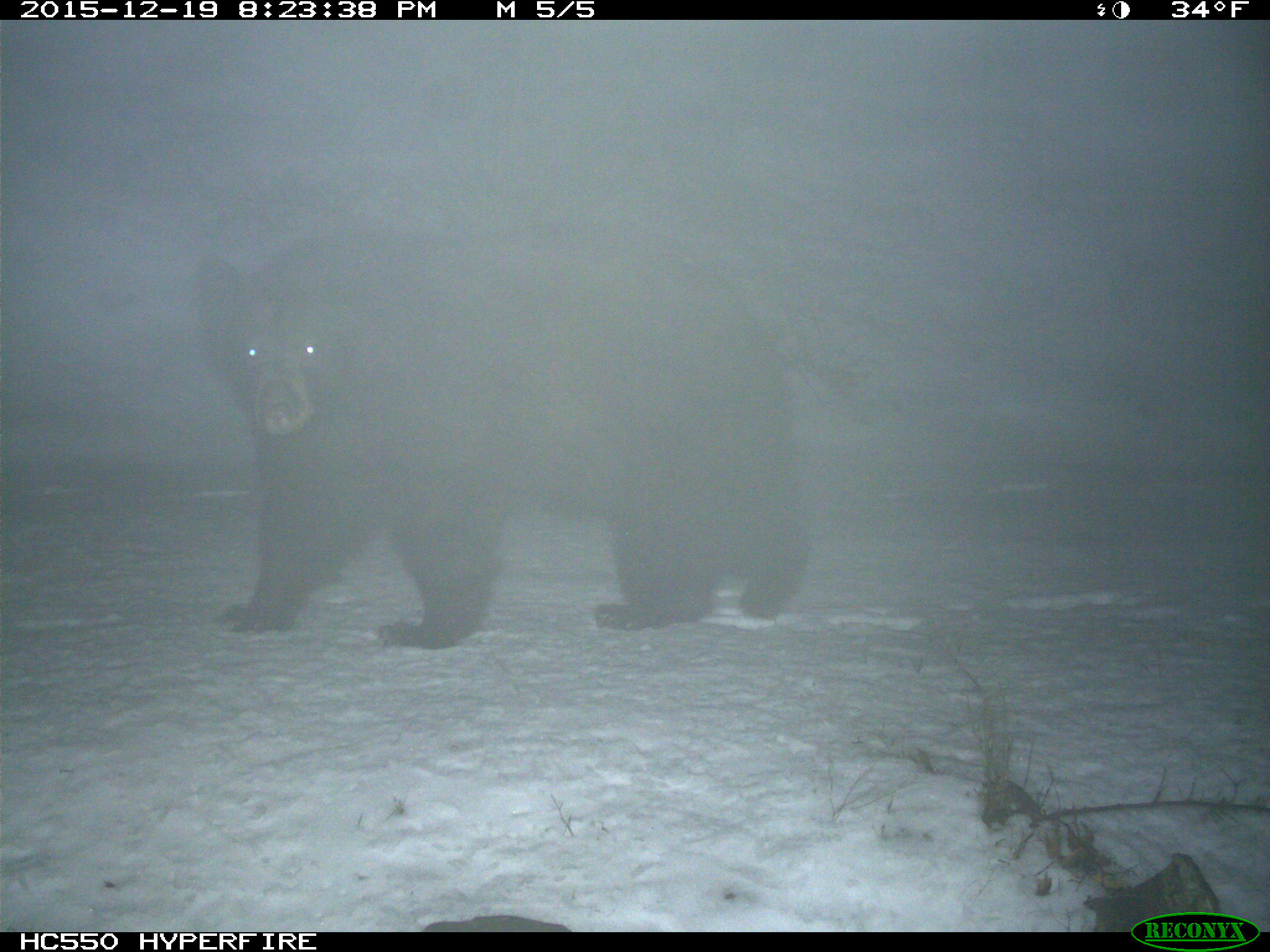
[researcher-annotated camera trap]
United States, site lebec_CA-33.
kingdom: Animalia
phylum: Chordata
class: Mammalia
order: Carnivora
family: Ursidae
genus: Ursus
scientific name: Ursus americanus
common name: american black bear